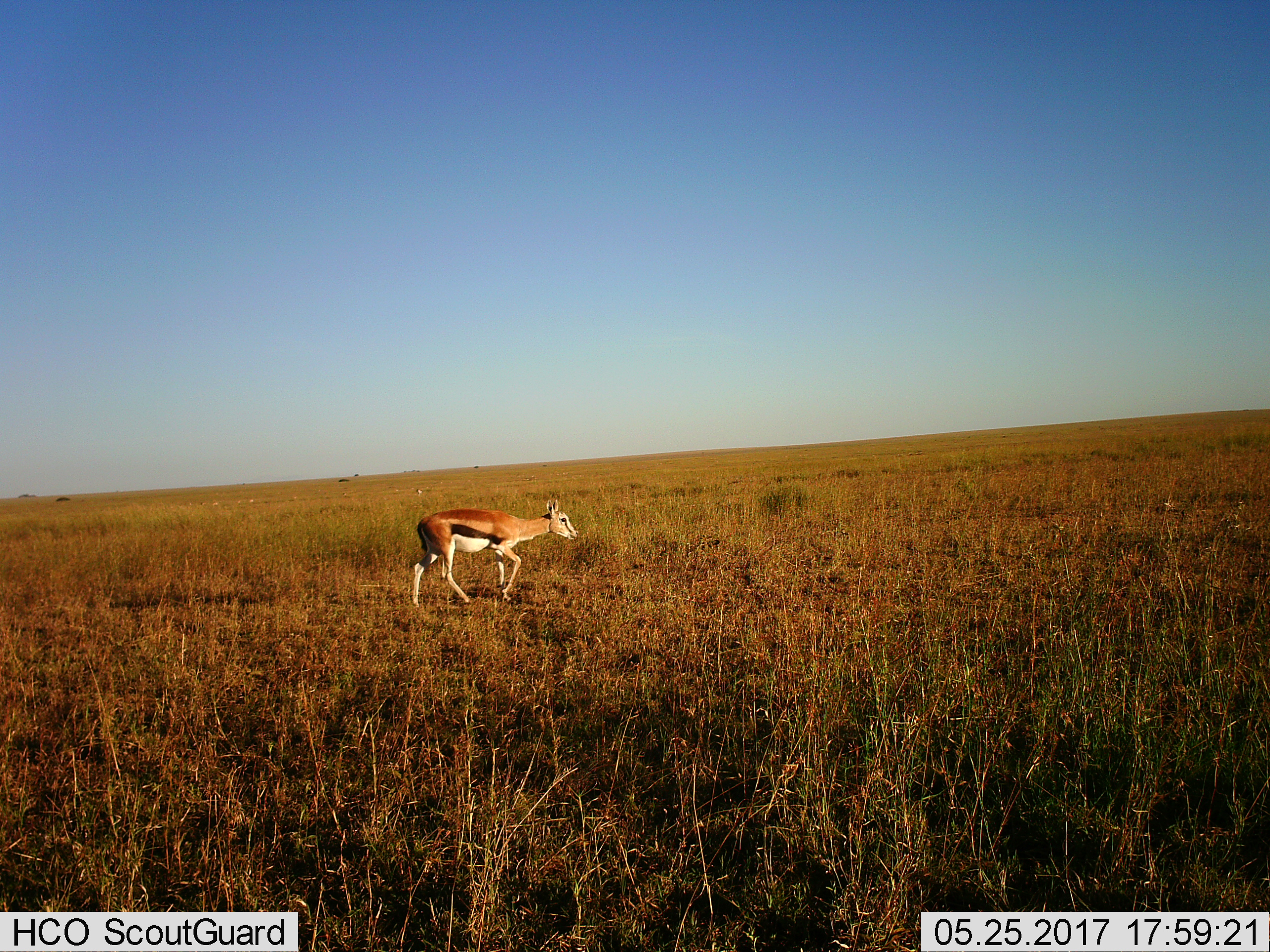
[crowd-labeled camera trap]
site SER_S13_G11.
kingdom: Animalia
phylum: Chordata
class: Mammalia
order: Artiodactyla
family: Bovidae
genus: Eudorcas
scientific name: Eudorcas thomsonii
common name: thomson's gazelle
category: gazellethomsons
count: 1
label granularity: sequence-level